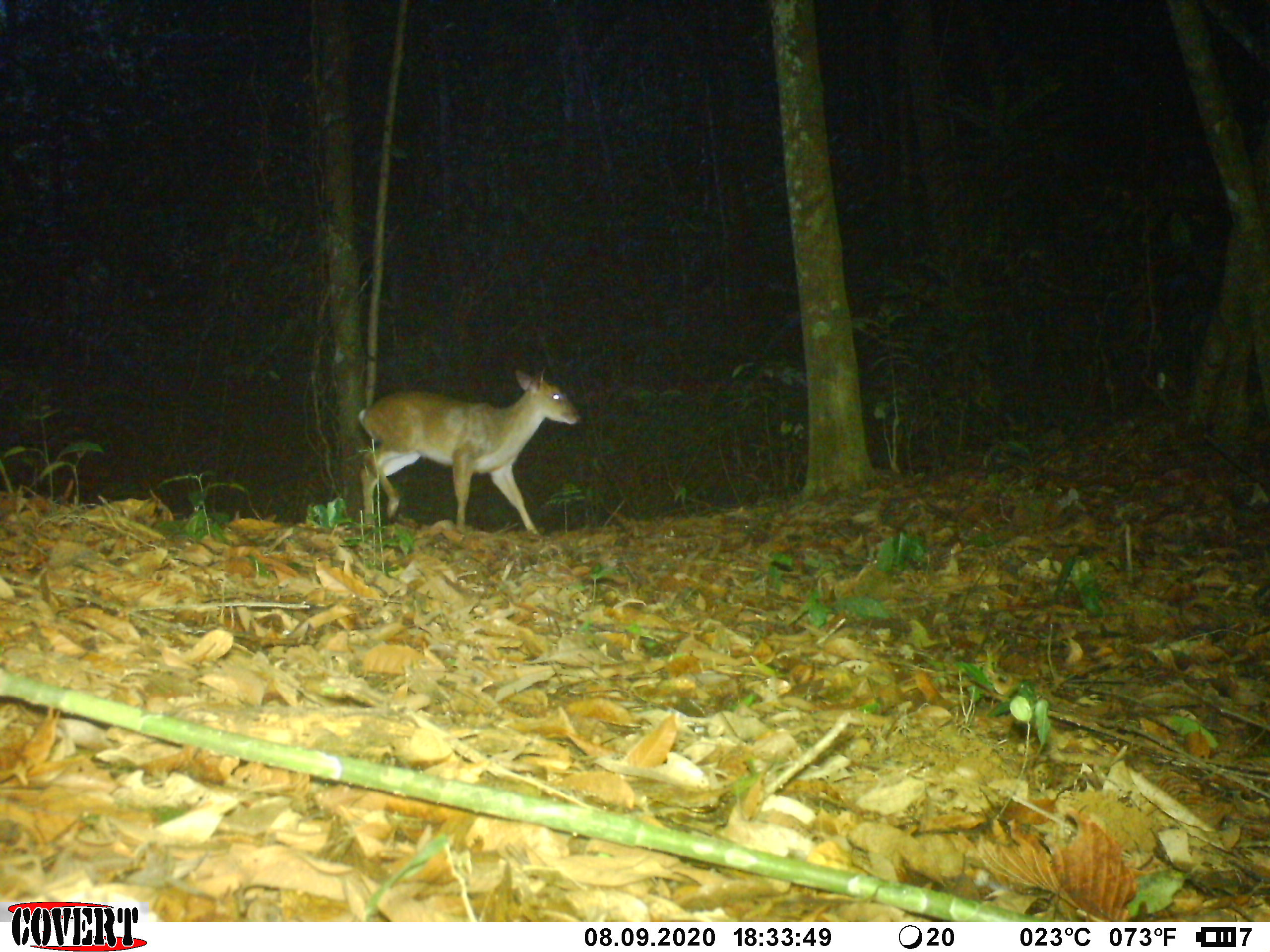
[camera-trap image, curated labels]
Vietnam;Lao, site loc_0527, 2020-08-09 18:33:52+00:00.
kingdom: Animalia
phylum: Chordata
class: Mammalia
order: Artiodactyla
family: Cervidae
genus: Muntiacus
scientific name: Muntiacus vuquangensis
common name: large-antlered muntjac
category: large antlered muntjac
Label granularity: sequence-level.